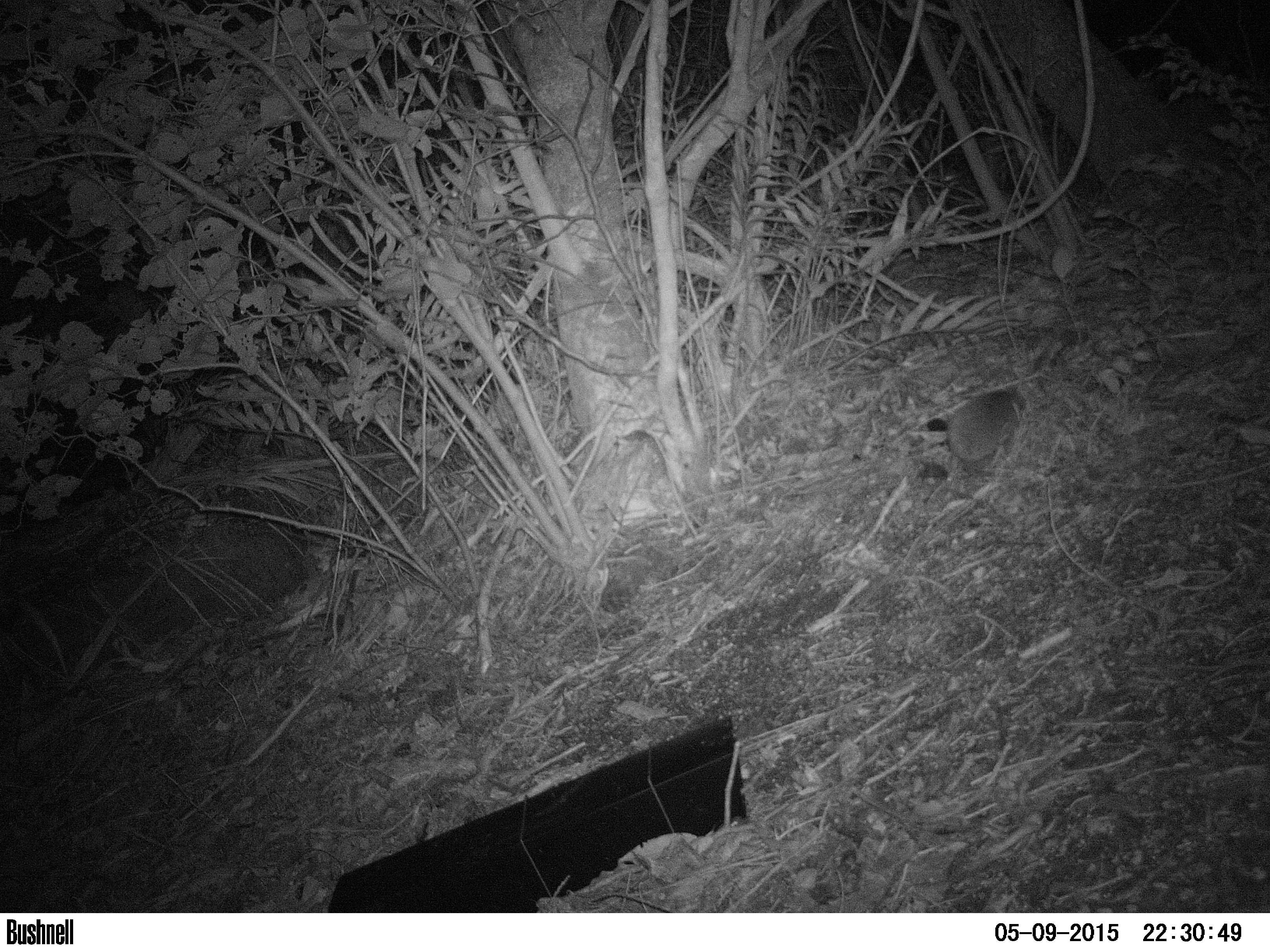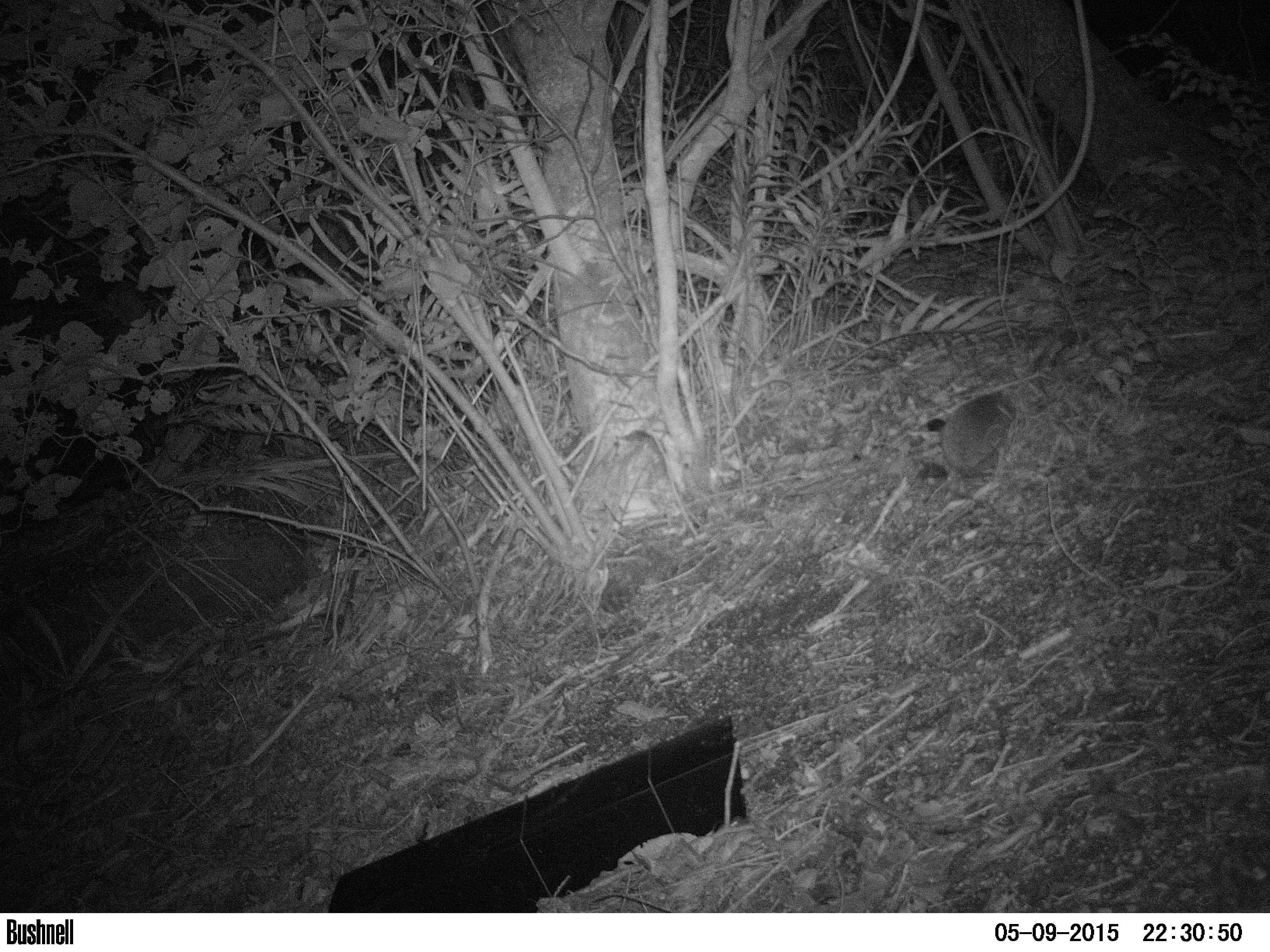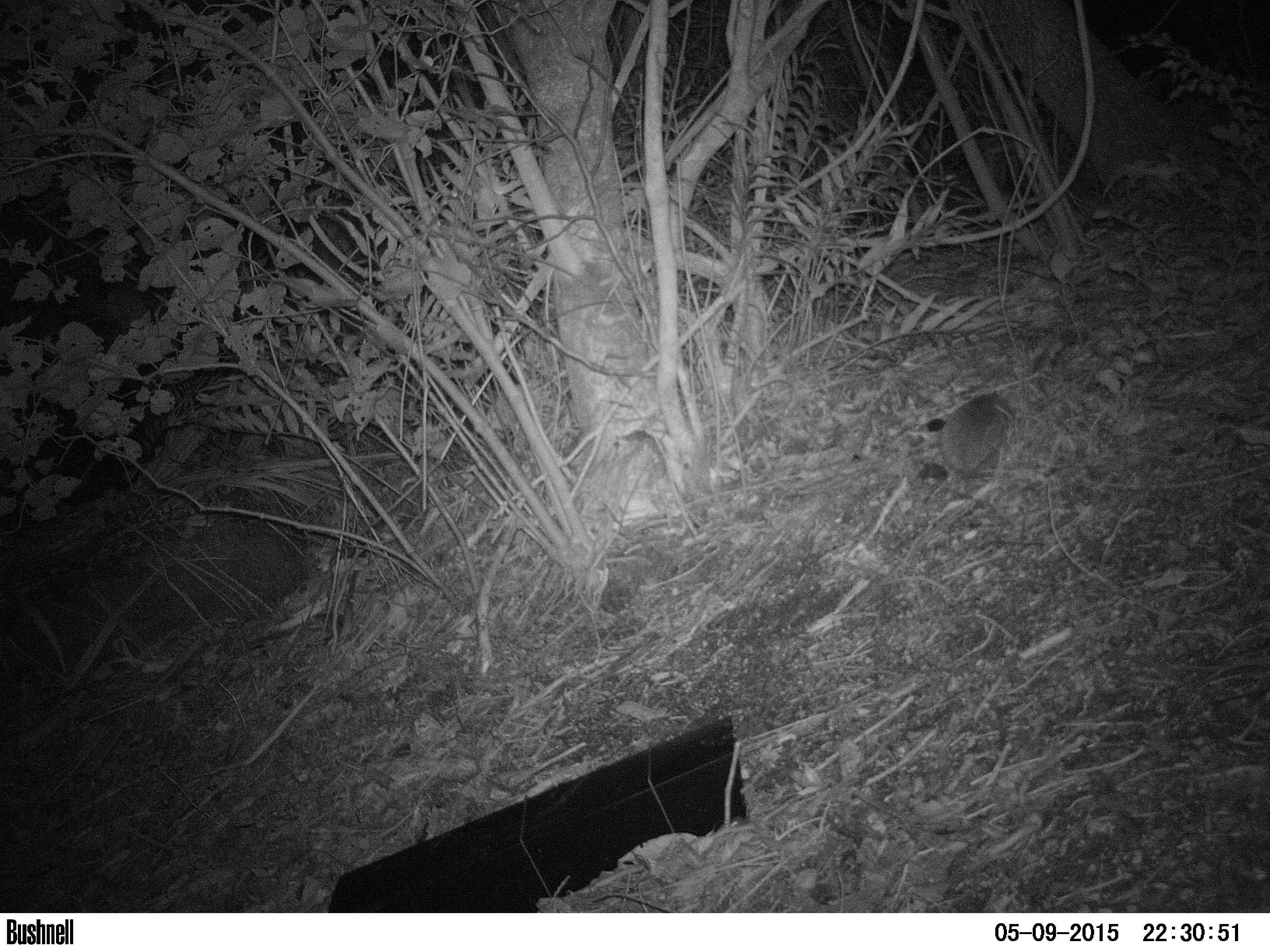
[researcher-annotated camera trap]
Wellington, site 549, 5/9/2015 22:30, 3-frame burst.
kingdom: Animalia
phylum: Chordata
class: Mammalia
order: Eulipotyphla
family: Erinaceidae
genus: Erinaceus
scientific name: Erinaceus europaeus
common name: hedgehog